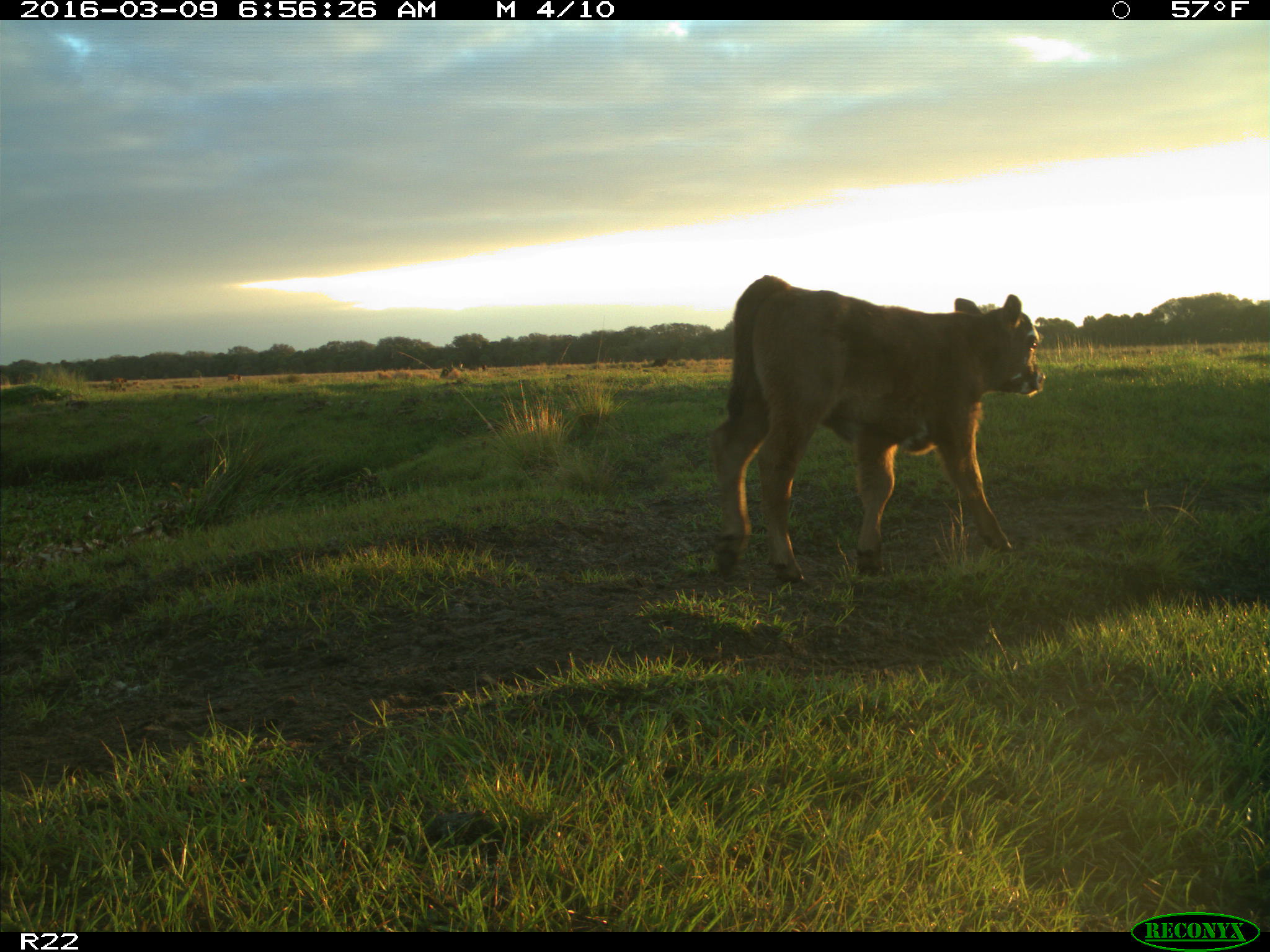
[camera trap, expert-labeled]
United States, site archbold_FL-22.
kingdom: Animalia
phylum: Chordata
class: Mammalia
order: Artiodactyla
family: Bovidae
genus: Bos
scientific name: Bos taurus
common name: domestic cow